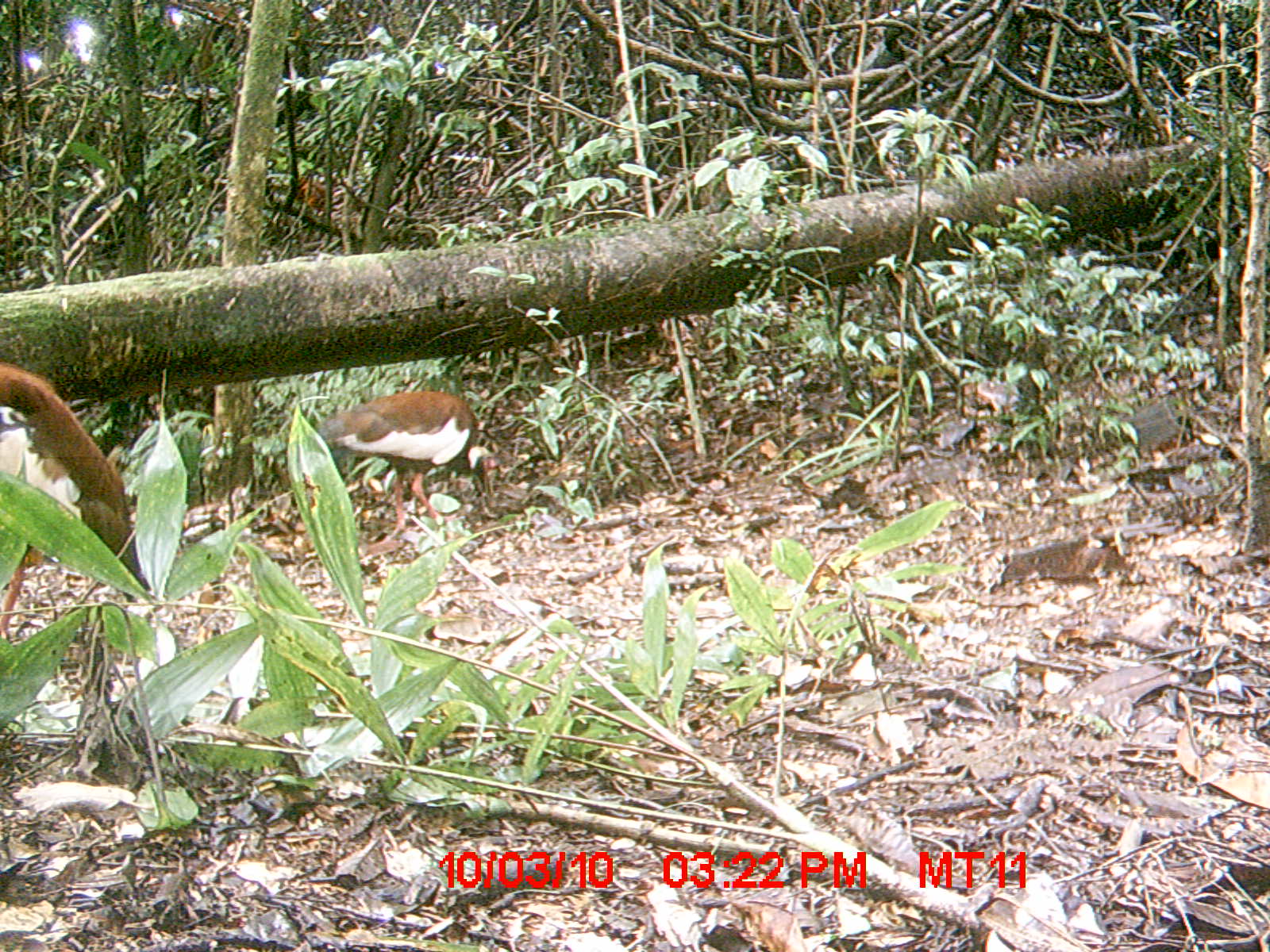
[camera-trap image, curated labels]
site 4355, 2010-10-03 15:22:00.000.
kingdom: Animalia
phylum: Chordata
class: Aves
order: Pelecaniformes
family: Threskiornithidae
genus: Lophotibis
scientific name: Lophotibis cristata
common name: madagascar ibis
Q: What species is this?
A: Lophotibis cristata (madagascar ibis).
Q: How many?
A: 1.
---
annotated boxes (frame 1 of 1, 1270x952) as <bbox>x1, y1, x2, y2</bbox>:
lophotibis cristata: <bbox>0, 363, 152, 635</bbox>; <bbox>314, 389, 502, 539</bbox>